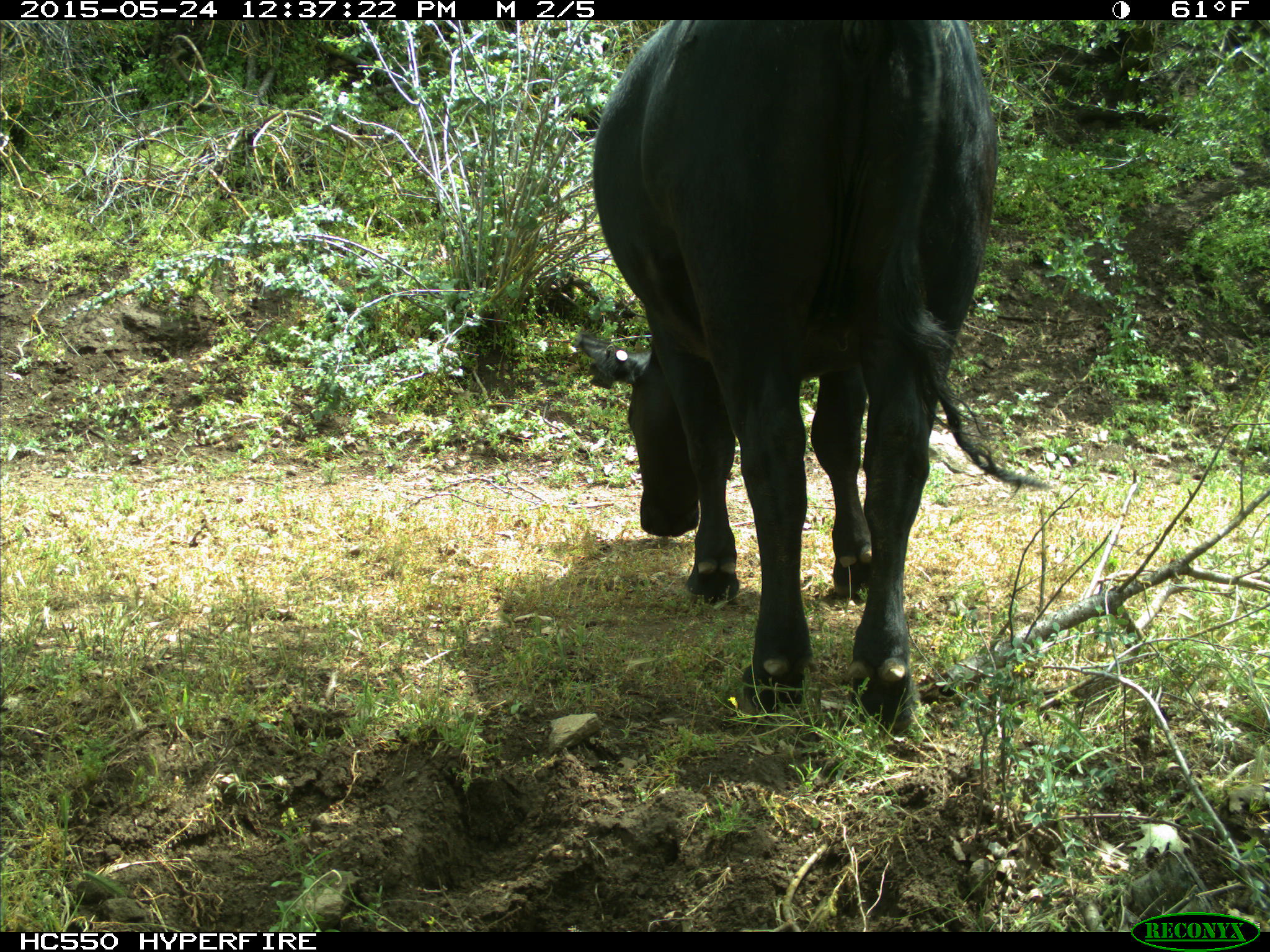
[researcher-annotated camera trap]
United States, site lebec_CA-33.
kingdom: Animalia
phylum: Chordata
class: Mammalia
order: Artiodactyla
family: Bovidae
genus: Bos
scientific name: Bos taurus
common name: domestic cow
Bos taurus (domestic cow).